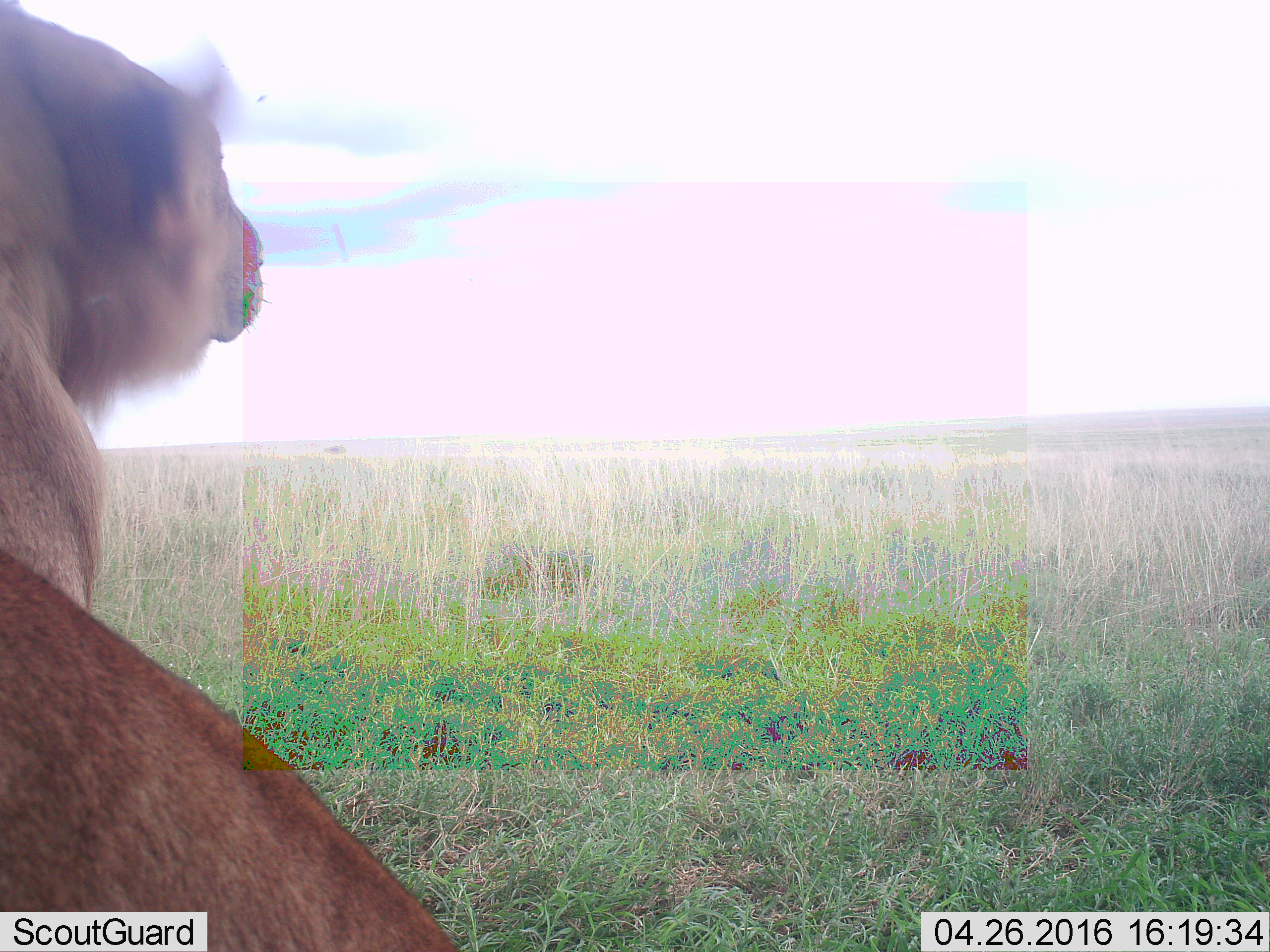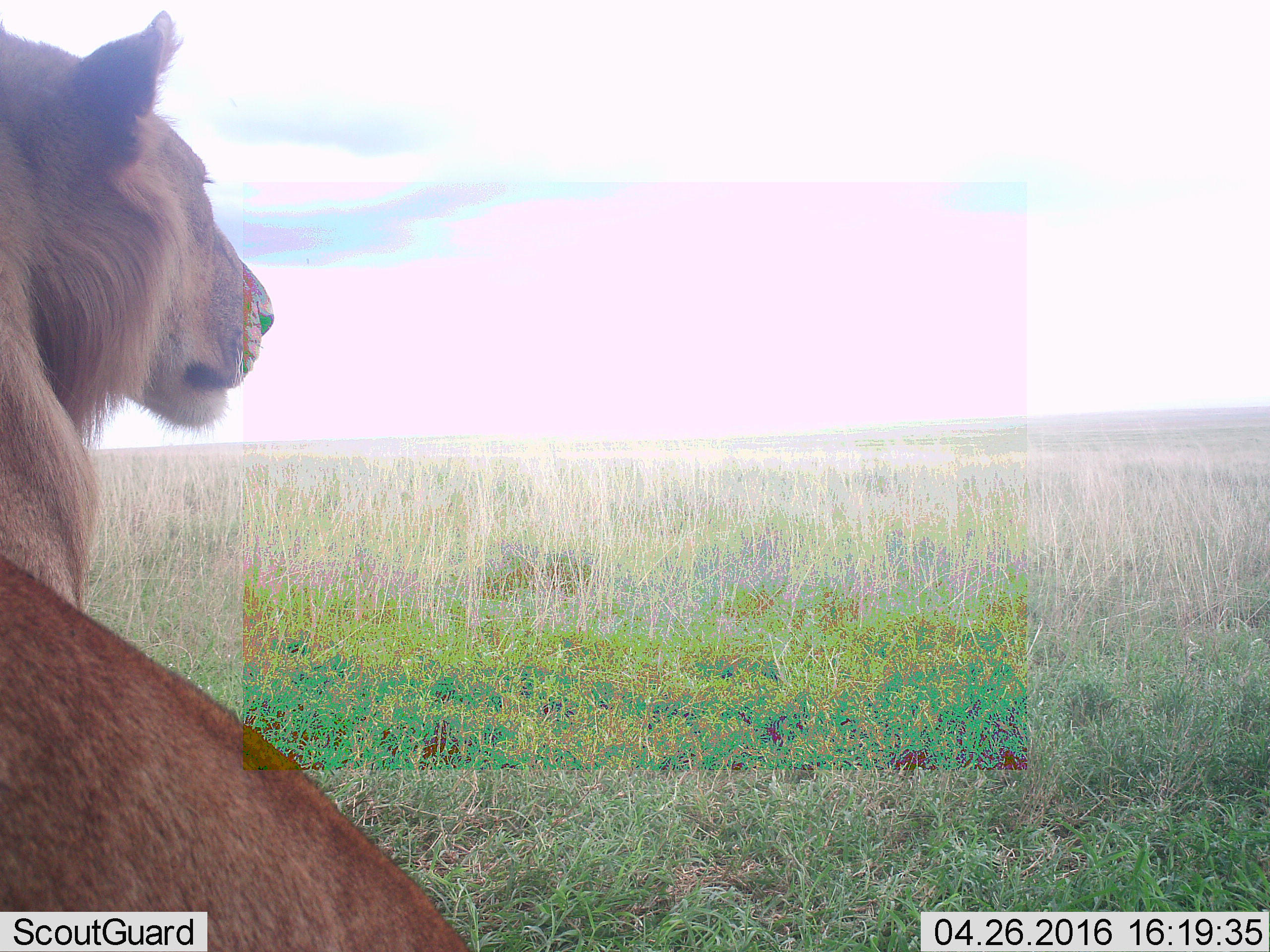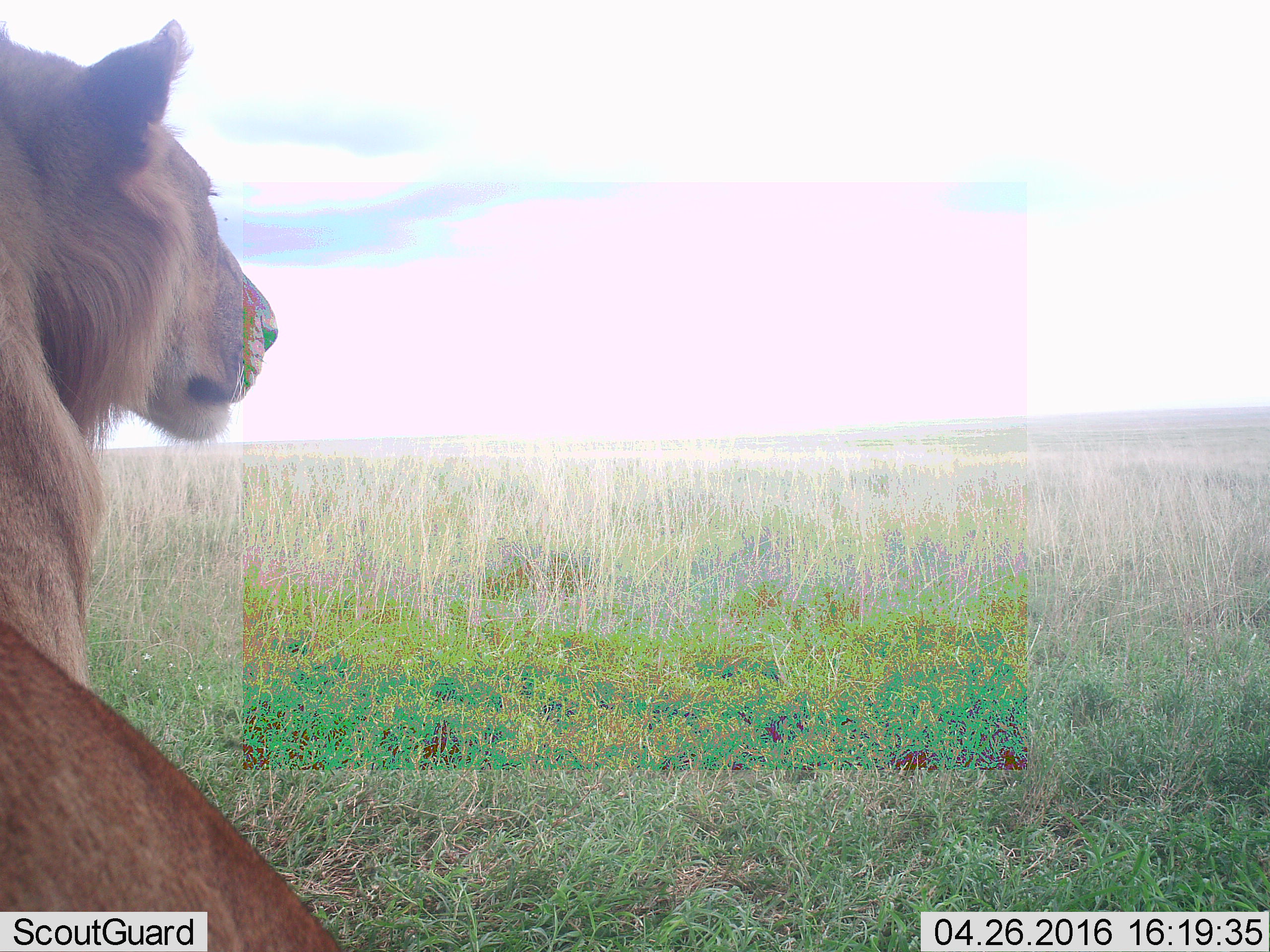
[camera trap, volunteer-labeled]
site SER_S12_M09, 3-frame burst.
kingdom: Animalia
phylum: Chordata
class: Mammalia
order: Carnivora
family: Felidae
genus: Panthera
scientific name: Panthera leo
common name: lion male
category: lionmale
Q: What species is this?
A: Lionmale (lion male) (Panthera leo).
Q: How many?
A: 1.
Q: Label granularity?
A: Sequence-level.